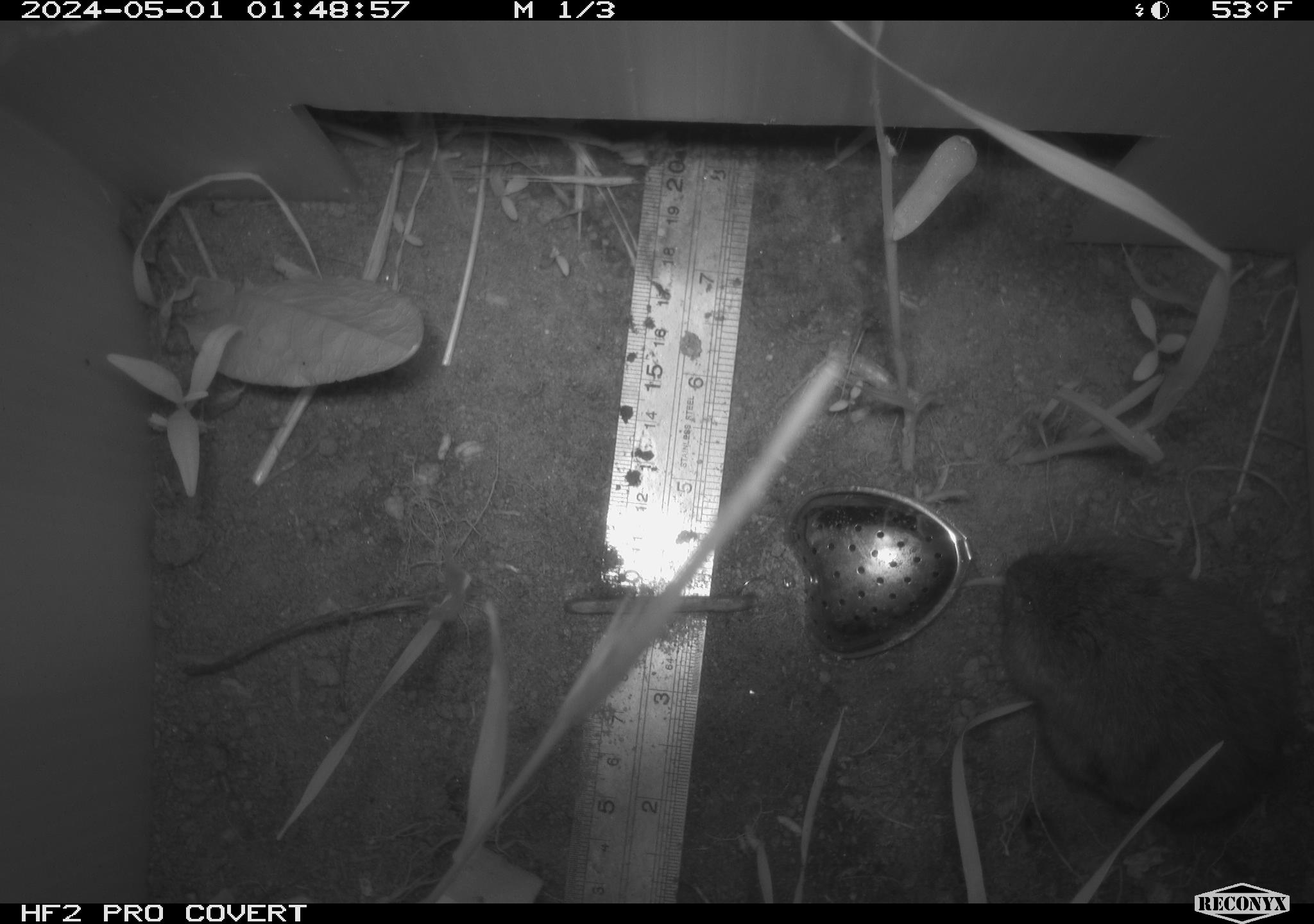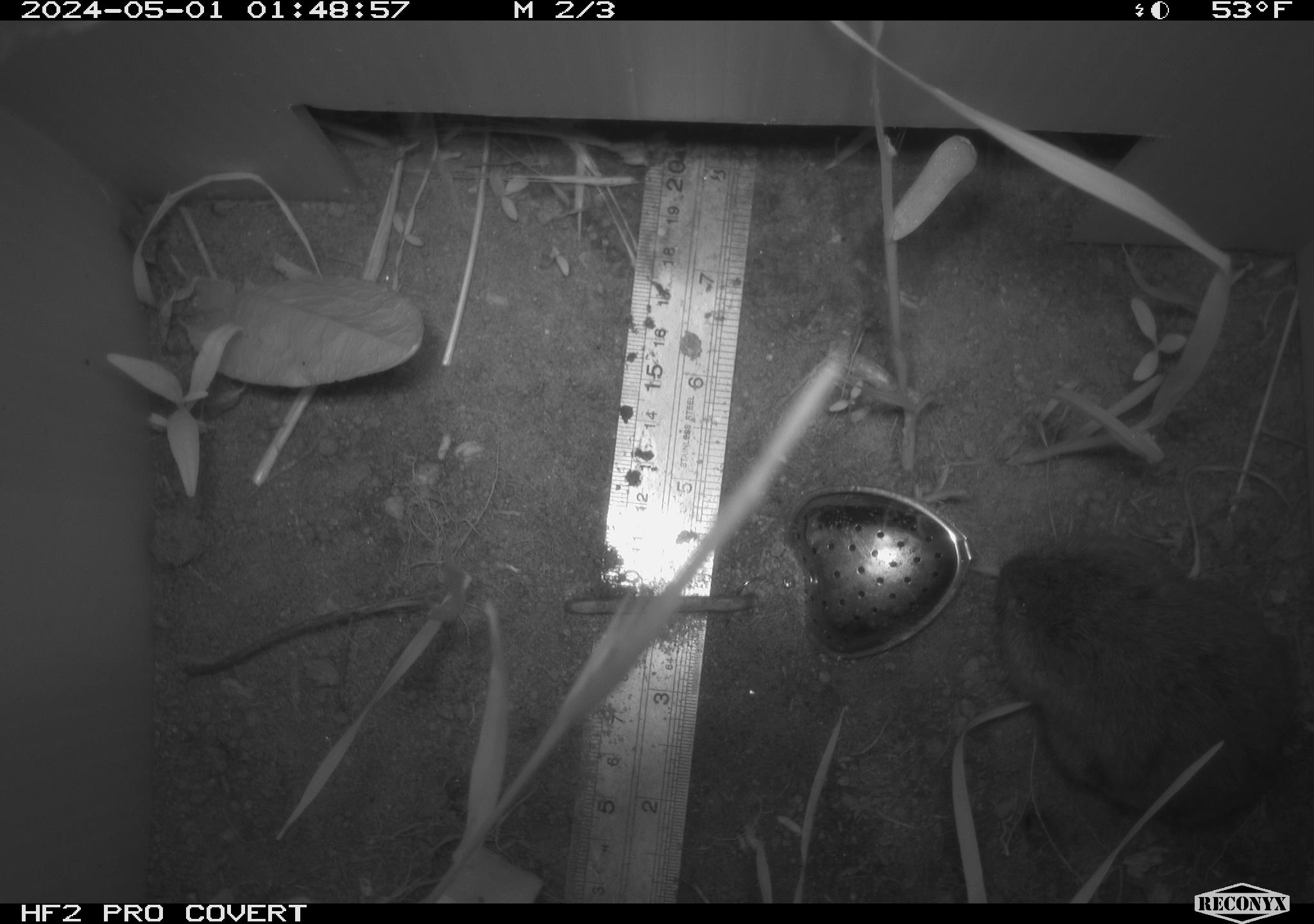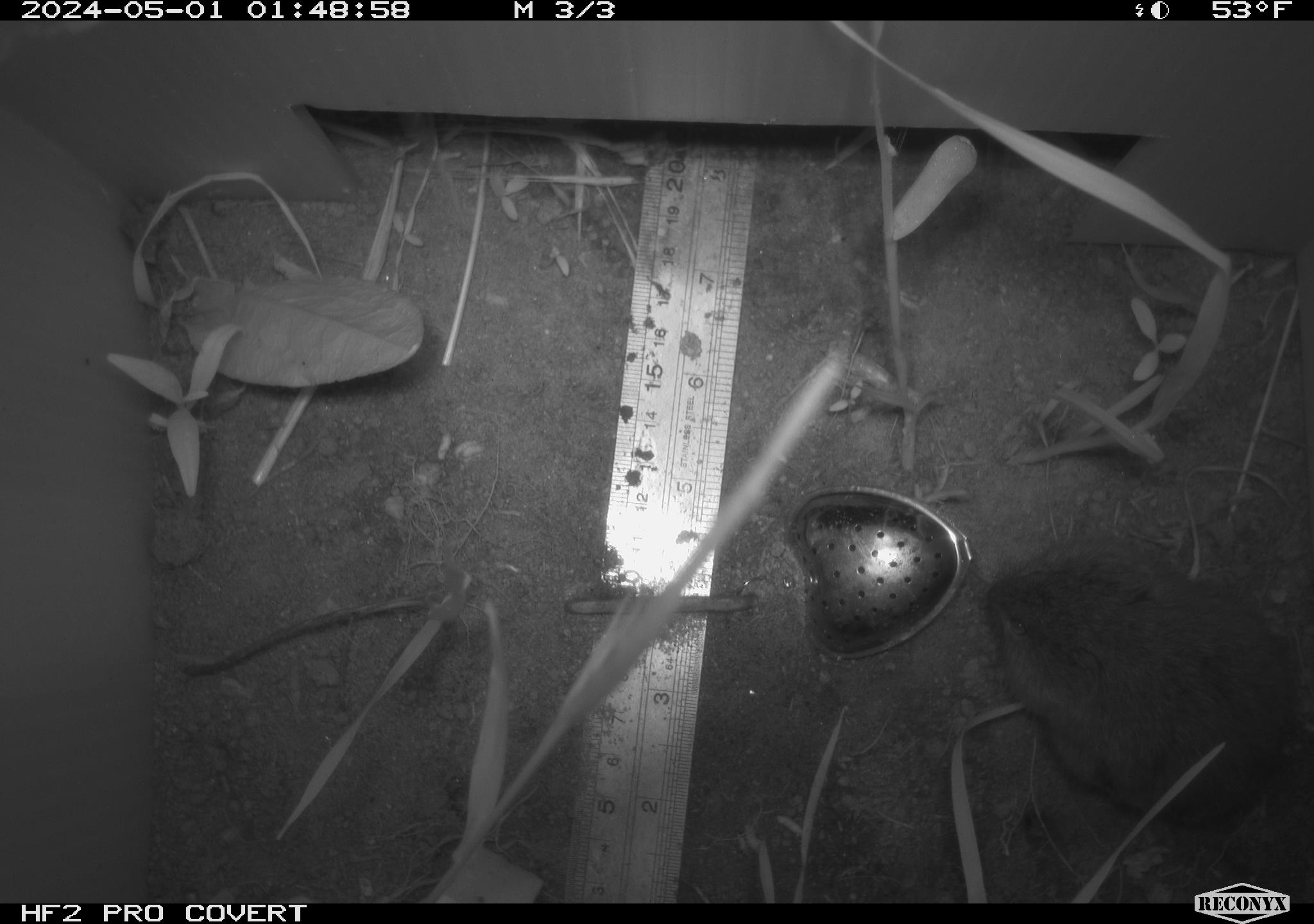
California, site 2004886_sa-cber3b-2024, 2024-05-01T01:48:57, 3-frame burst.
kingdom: Animalia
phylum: Chordata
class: Mammalia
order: Rodentia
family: Cricetidae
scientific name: Arvicolinae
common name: voles, lemmings, and muskrats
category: arvicolinae subfamily